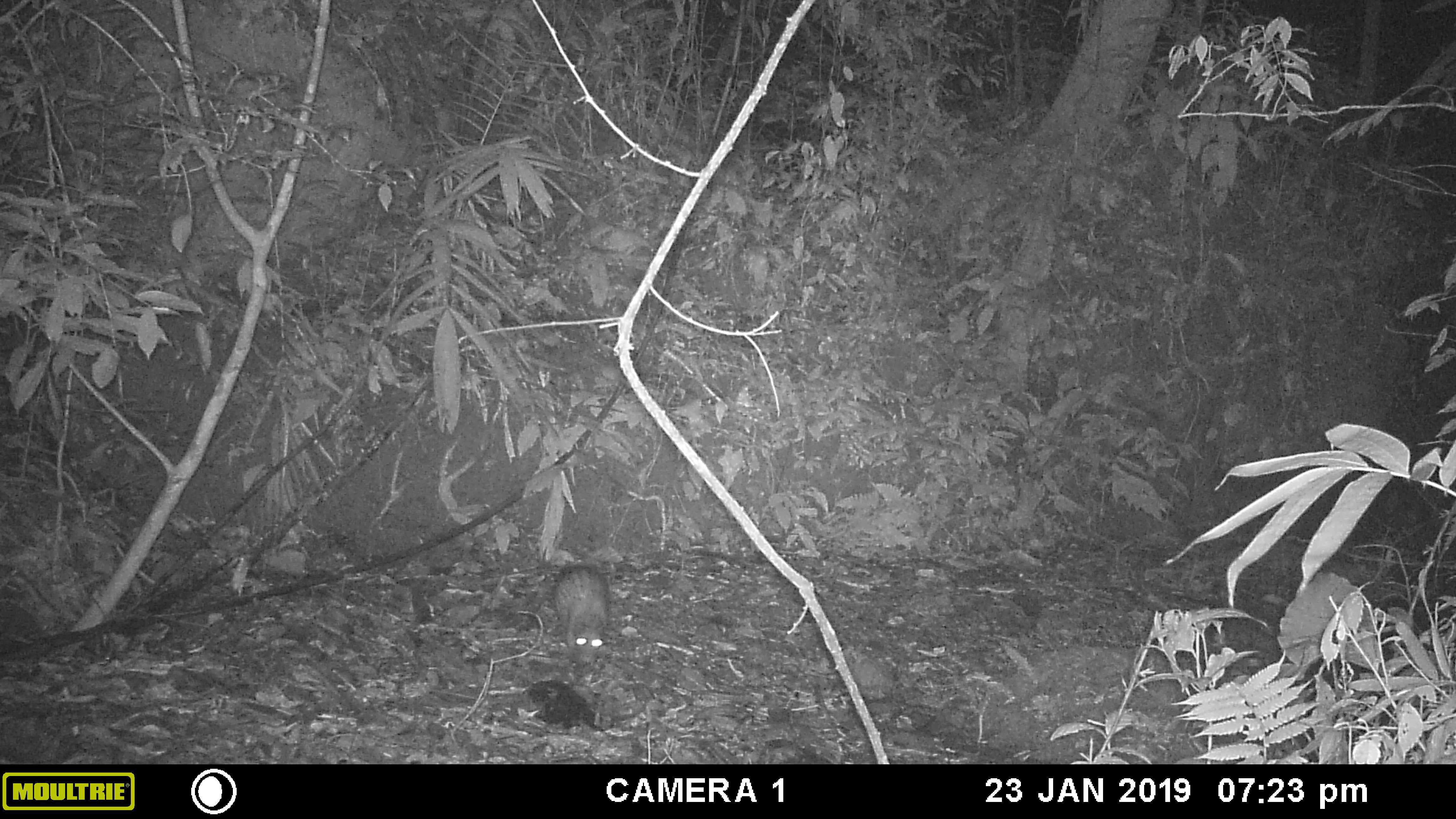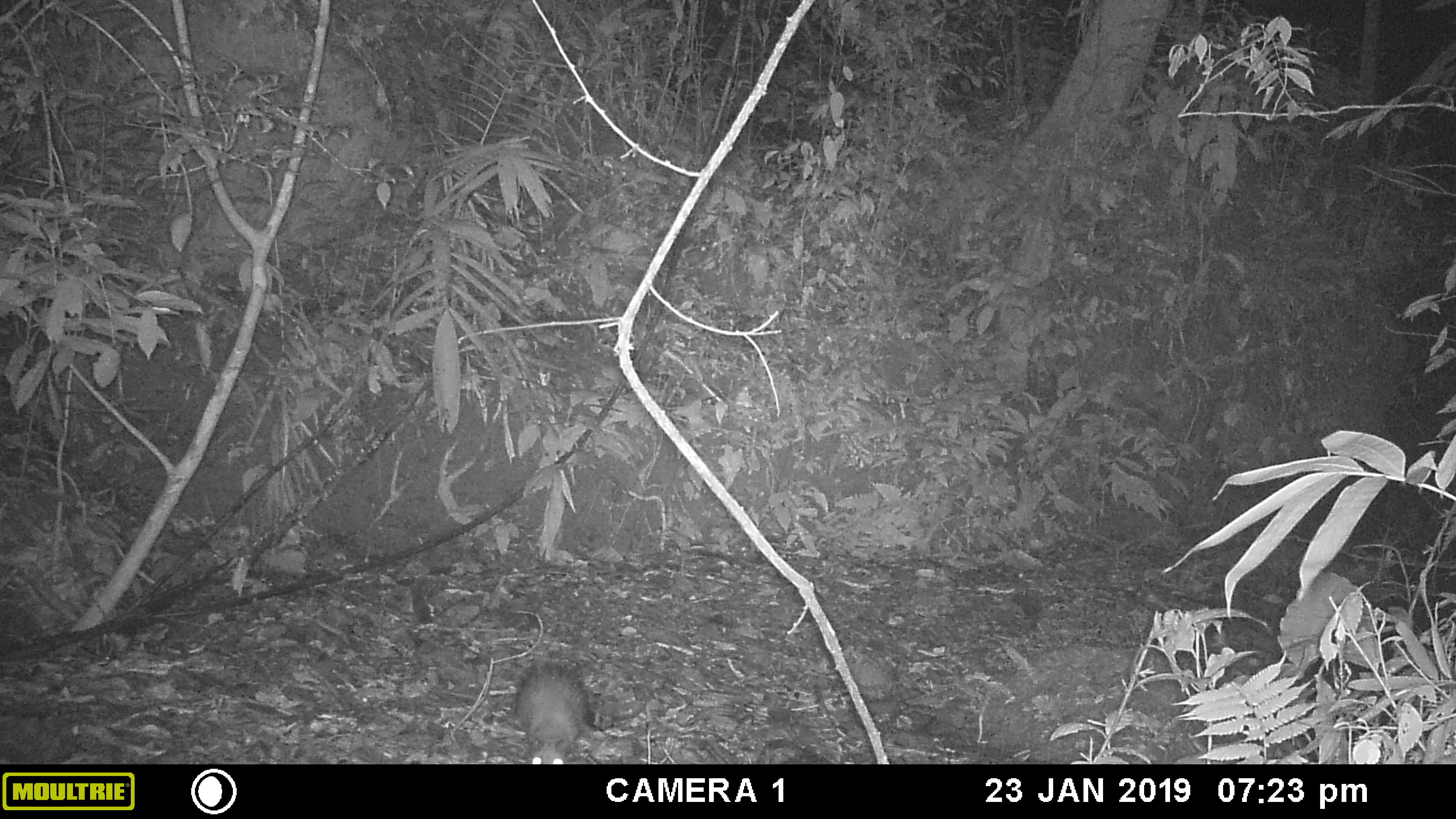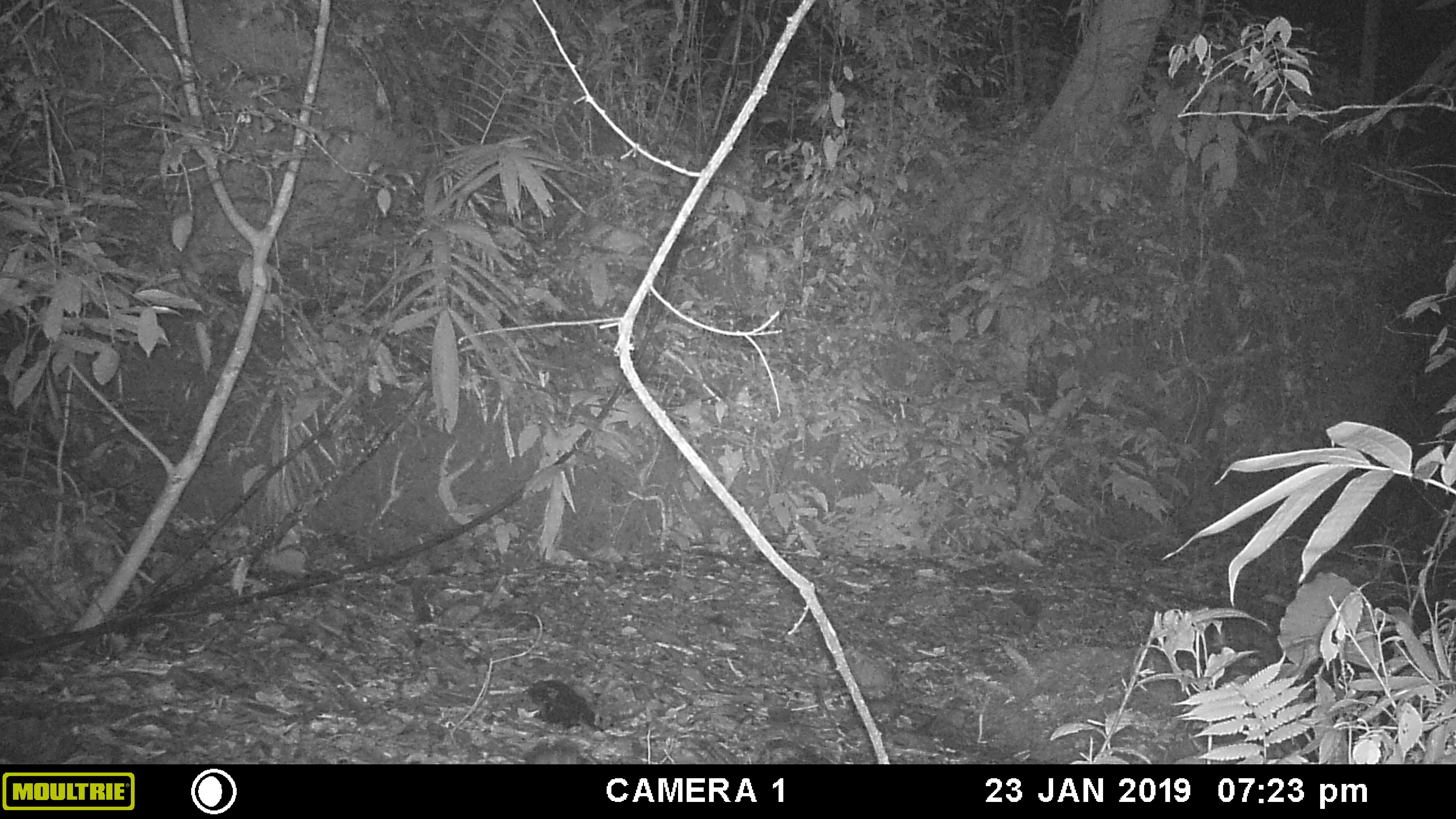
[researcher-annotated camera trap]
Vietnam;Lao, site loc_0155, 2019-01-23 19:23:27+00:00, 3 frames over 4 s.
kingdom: Animalia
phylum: Chordata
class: Mammalia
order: Rodentia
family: Hystricidae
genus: Atherurus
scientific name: Atherurus macrourus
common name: asiatic brush-tailed porcupine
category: asiatic brush tailed porcupine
Asiatic brush tailed porcupine (asiatic brush-tailed porcupine) (Atherurus macrourus). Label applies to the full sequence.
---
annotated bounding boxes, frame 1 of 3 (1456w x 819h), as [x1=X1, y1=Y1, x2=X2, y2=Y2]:
asiatic brush tailed porcupine: [x1=554, y1=561, x2=608, y2=666]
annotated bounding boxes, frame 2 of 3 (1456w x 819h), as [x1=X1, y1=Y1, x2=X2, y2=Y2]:
asiatic brush tailed porcupine: [x1=510, y1=659, x2=590, y2=764]